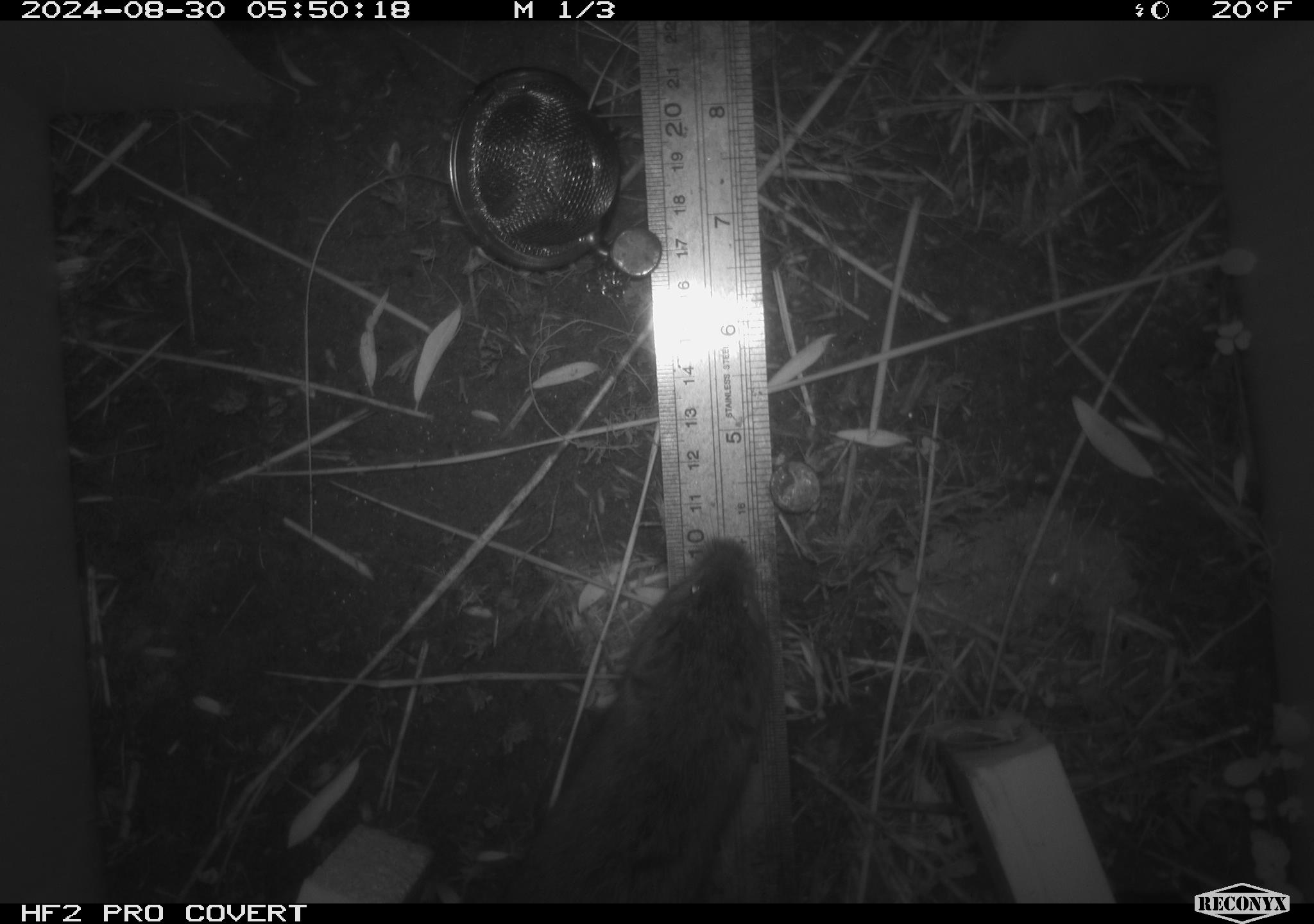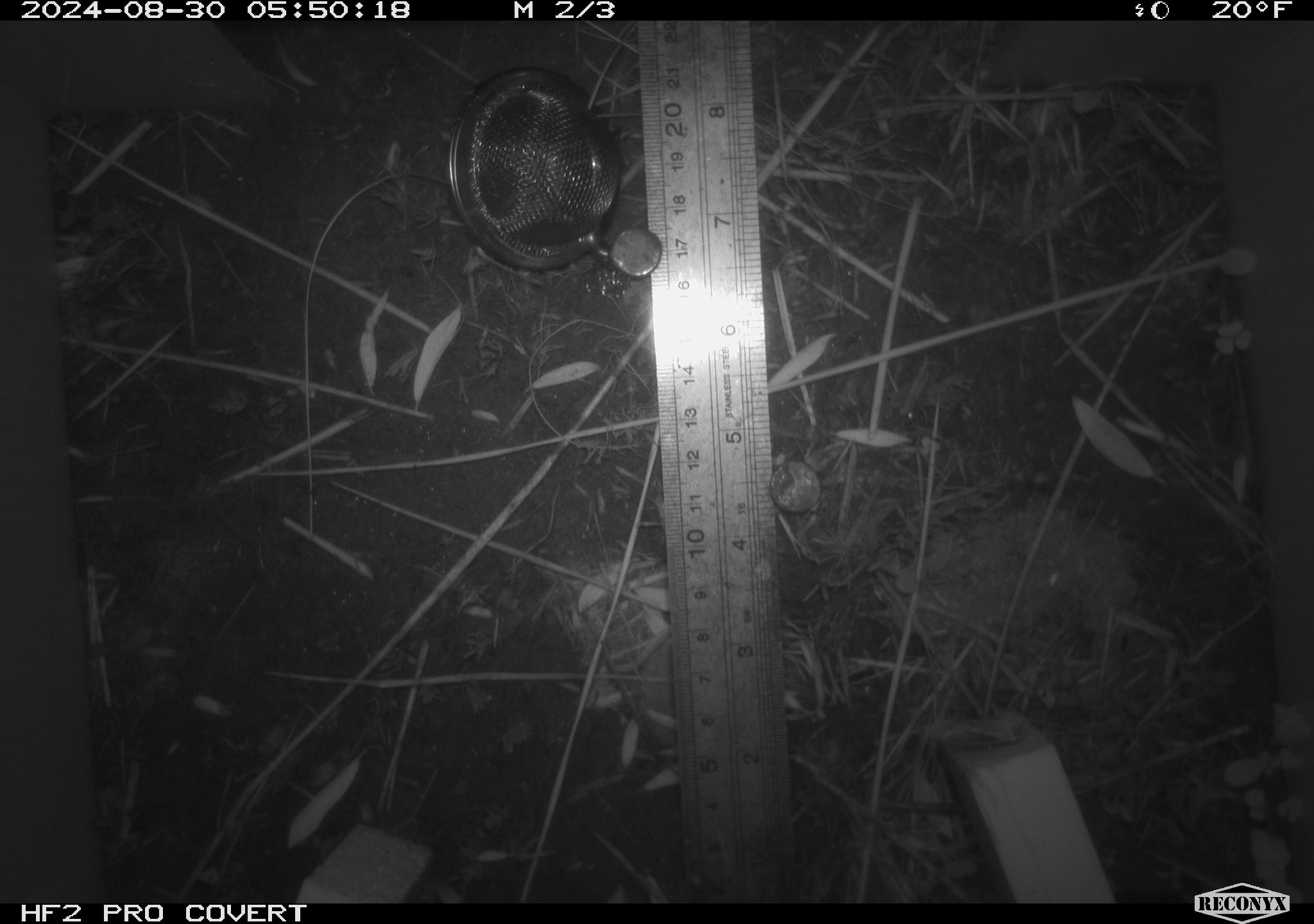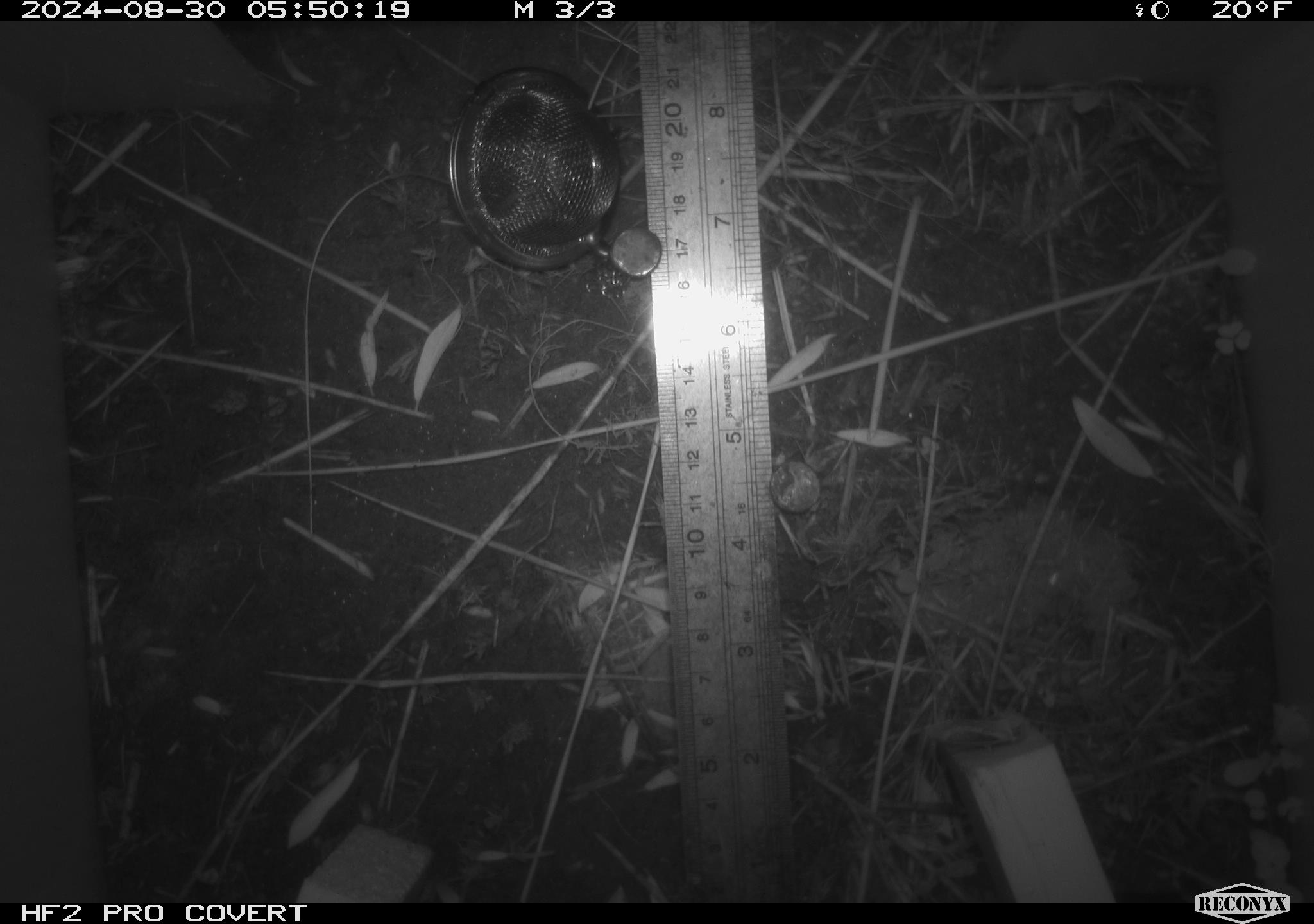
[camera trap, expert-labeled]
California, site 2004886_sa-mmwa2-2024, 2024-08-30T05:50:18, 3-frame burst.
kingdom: Animalia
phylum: Chordata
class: Mammalia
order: Rodentia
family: Cricetidae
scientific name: Arvicolinae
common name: voles, lemmings, and muskrats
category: arvicolinae subfamily